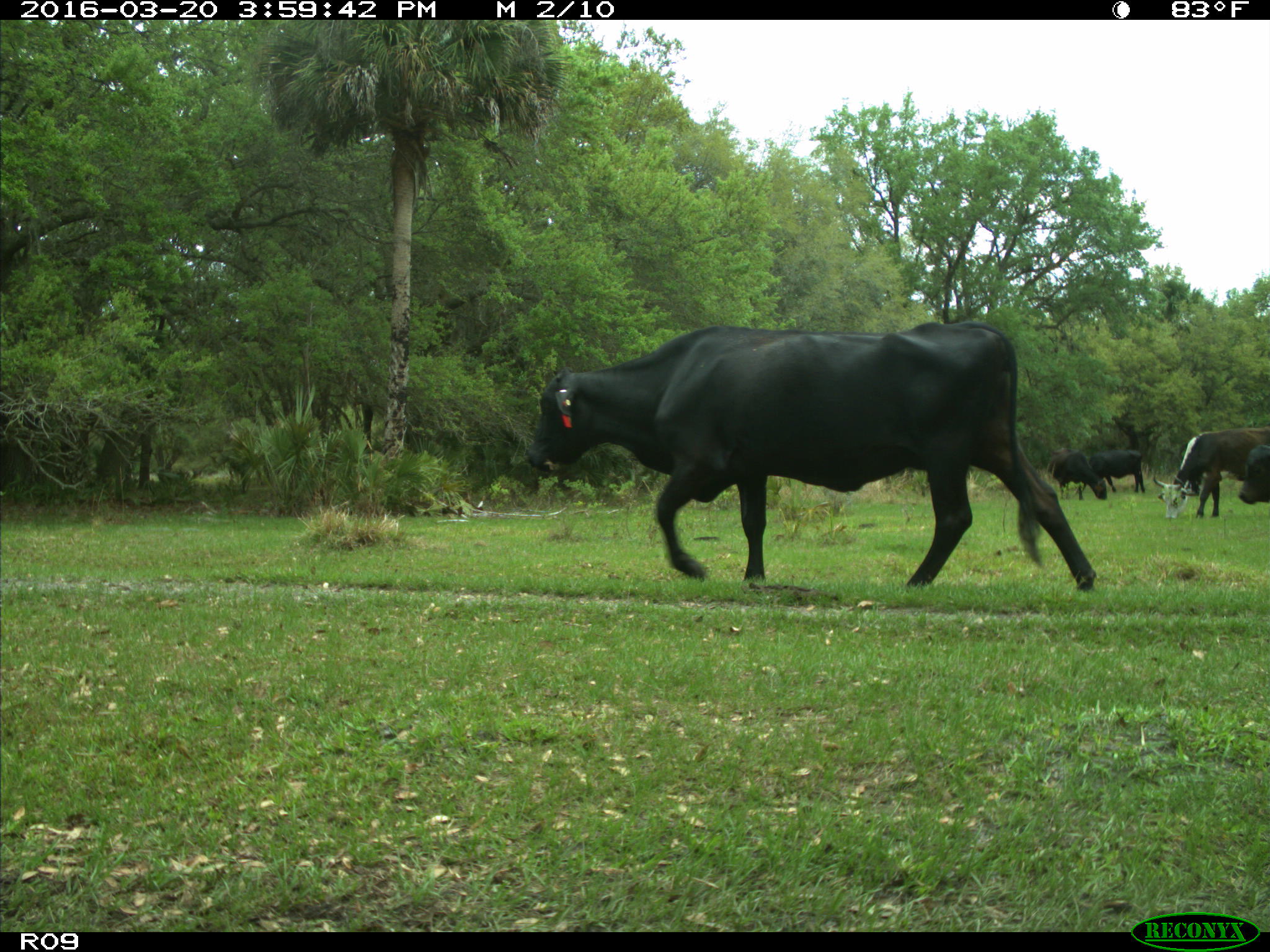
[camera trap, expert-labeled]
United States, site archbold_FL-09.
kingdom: Animalia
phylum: Chordata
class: Mammalia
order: Artiodactyla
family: Bovidae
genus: Bos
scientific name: Bos taurus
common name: domestic cow